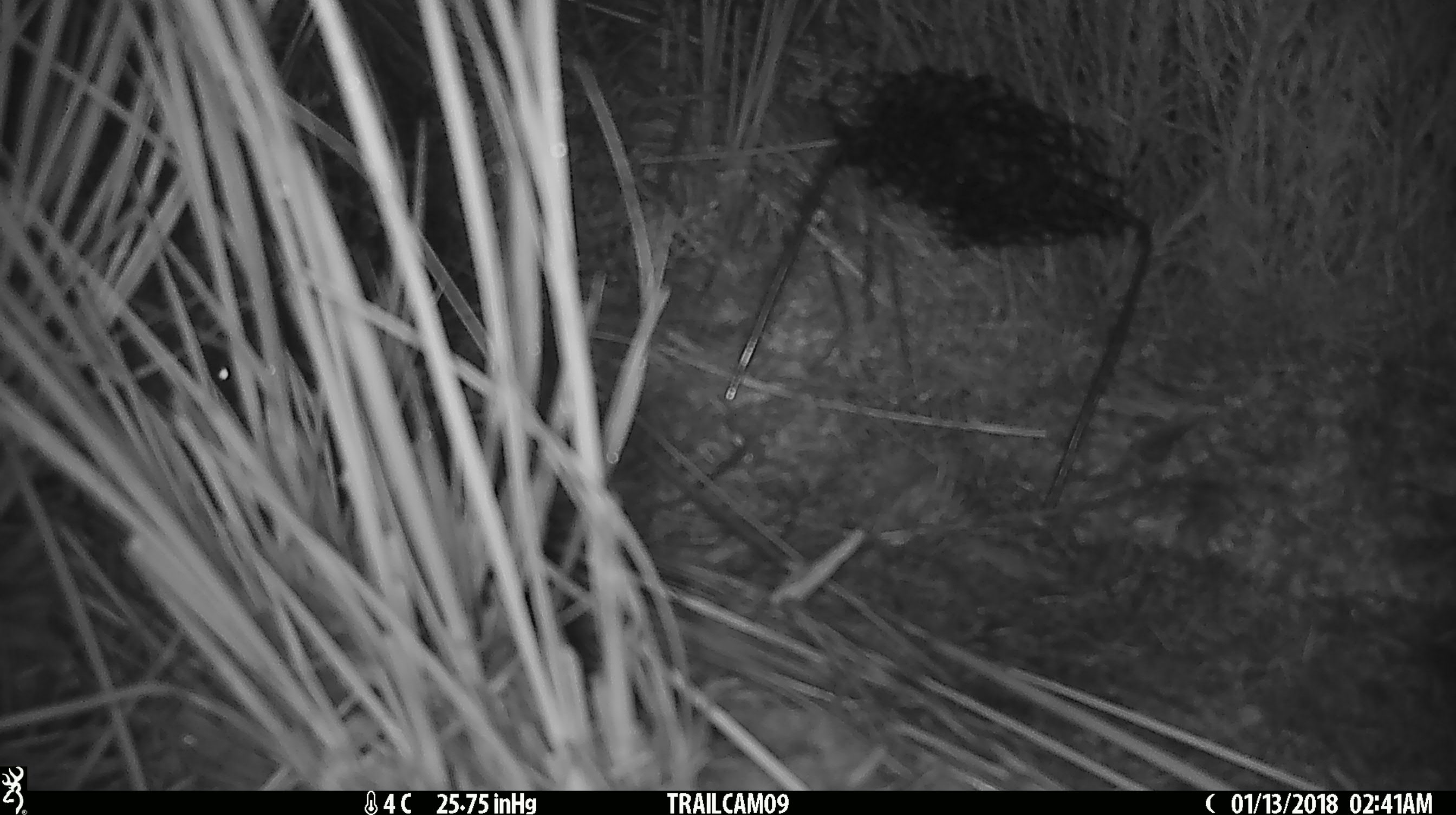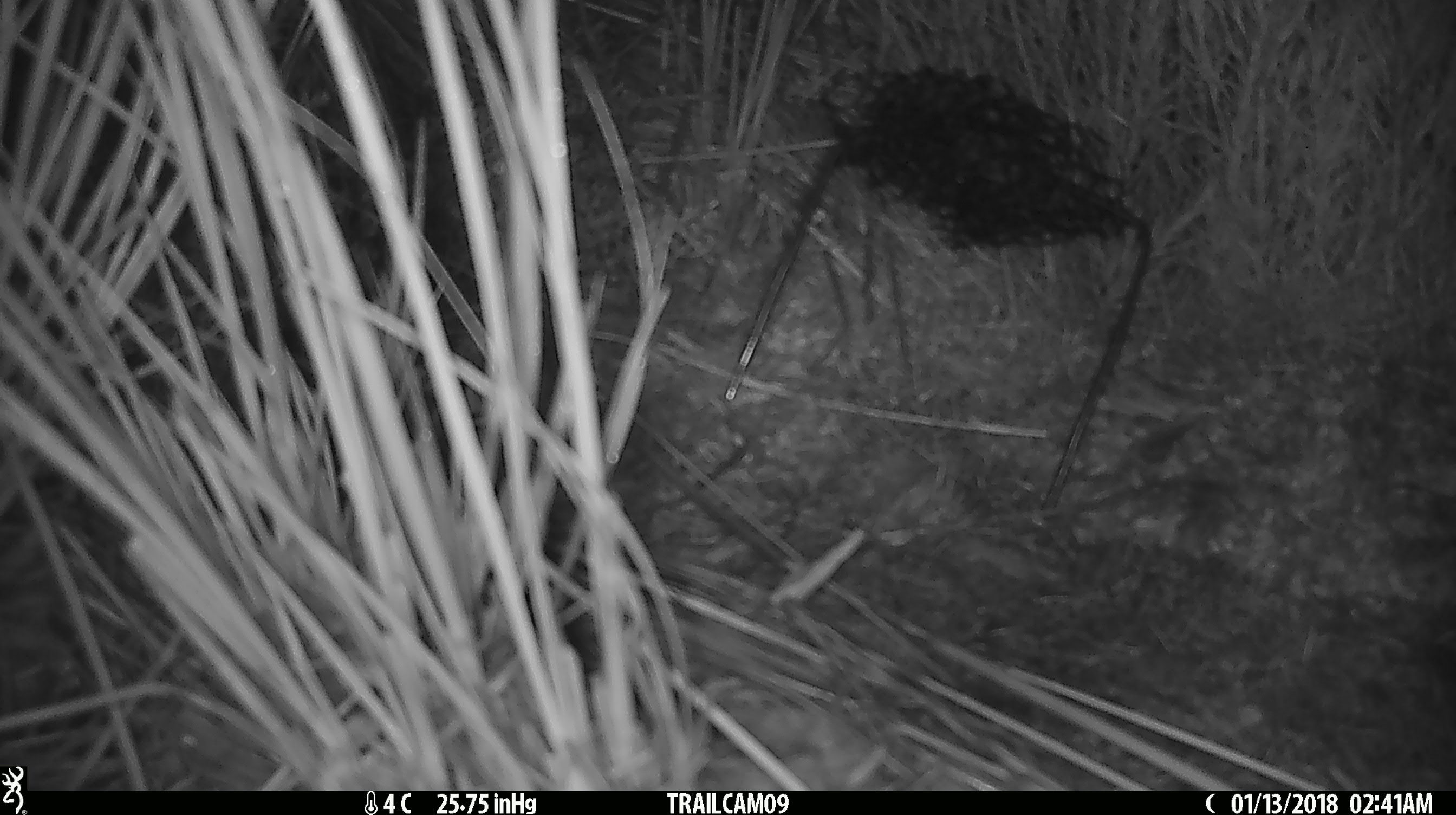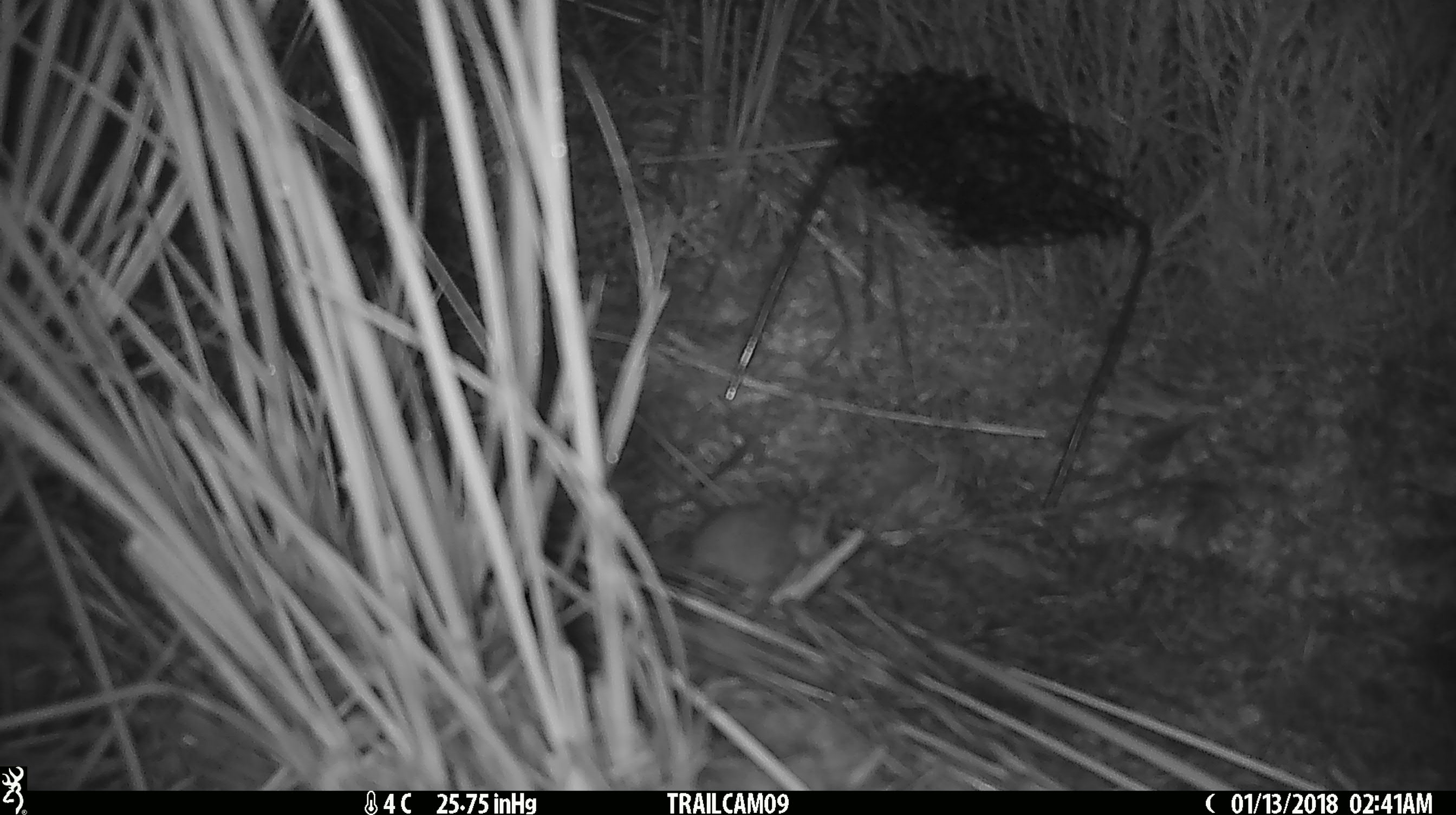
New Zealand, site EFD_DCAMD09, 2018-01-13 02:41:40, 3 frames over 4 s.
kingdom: Animalia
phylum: Chordata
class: Mammalia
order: Rodentia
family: Muridae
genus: Mus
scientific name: Mus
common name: mouse